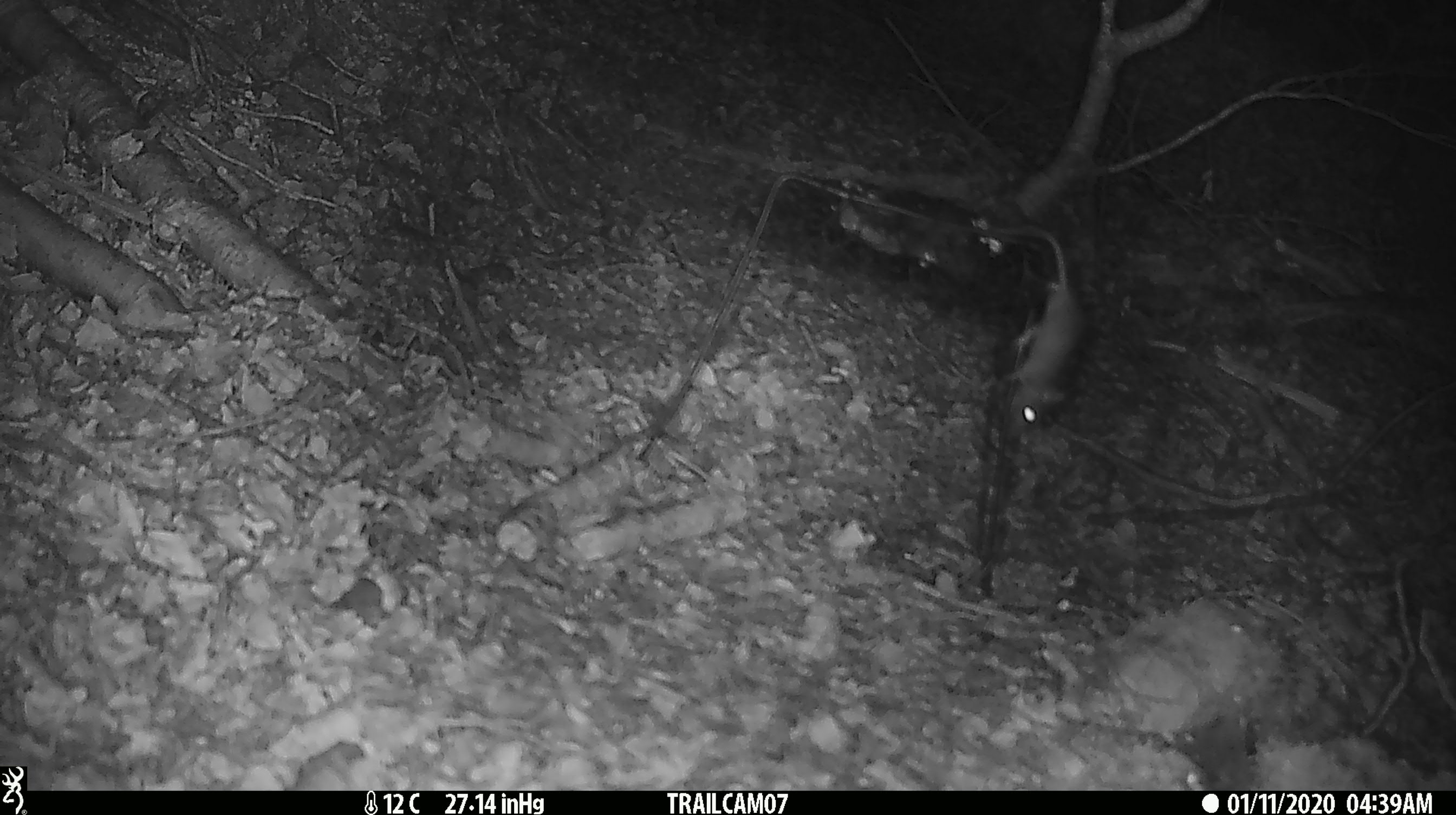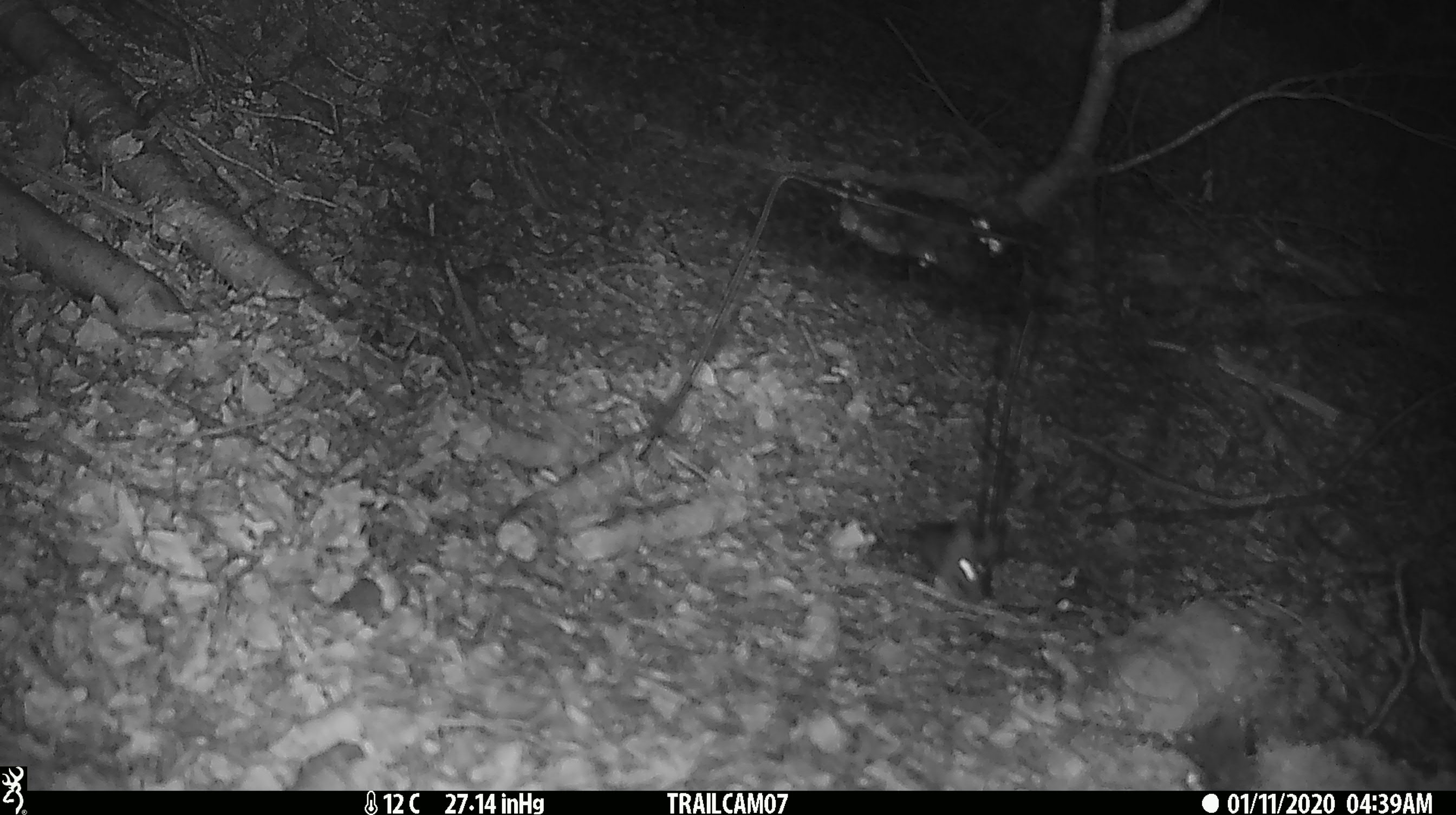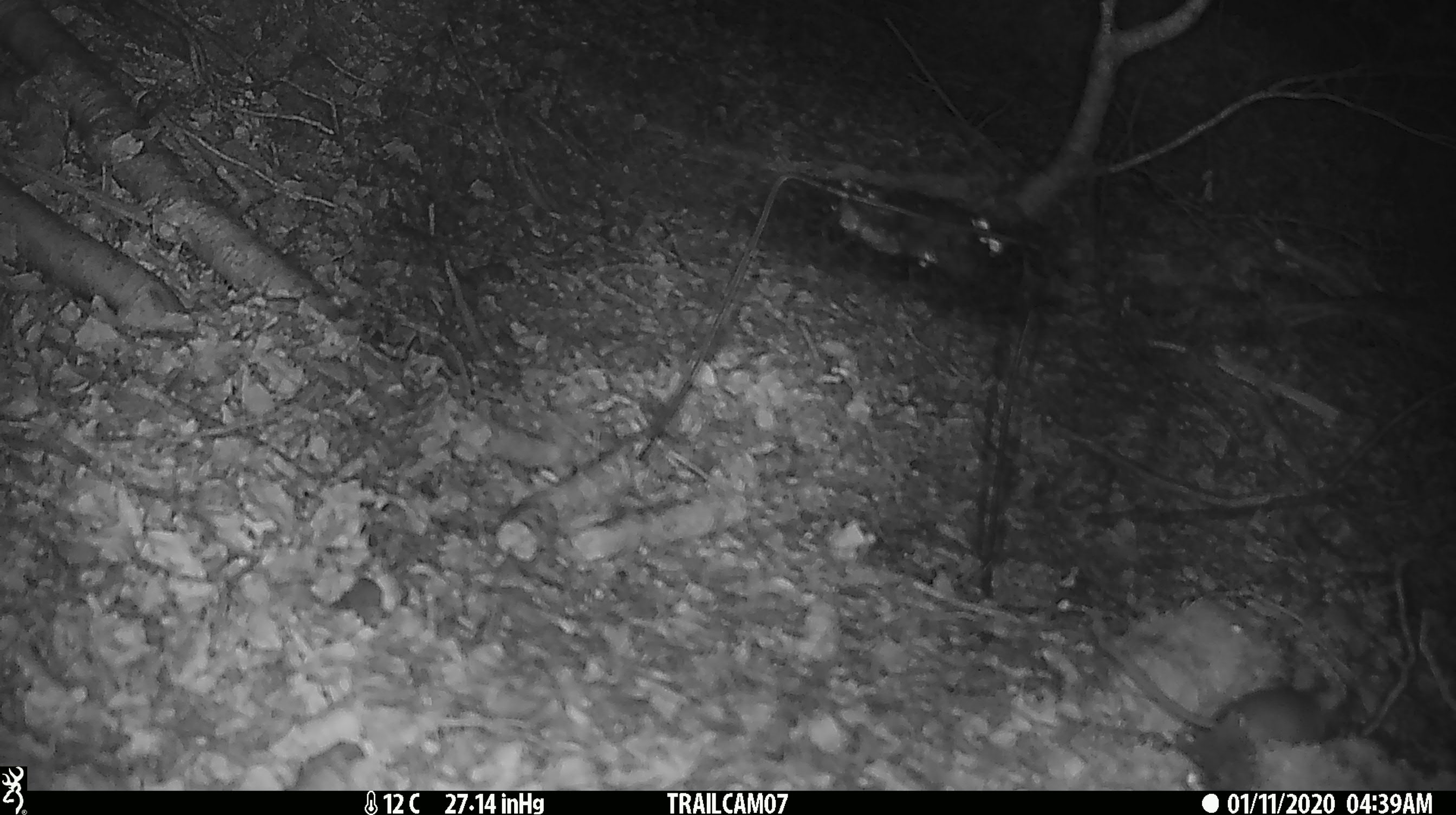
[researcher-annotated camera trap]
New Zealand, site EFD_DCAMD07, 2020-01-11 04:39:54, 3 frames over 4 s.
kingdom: Animalia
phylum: Chordata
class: Mammalia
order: Rodentia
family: Muridae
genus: Mus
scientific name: Mus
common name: mouse